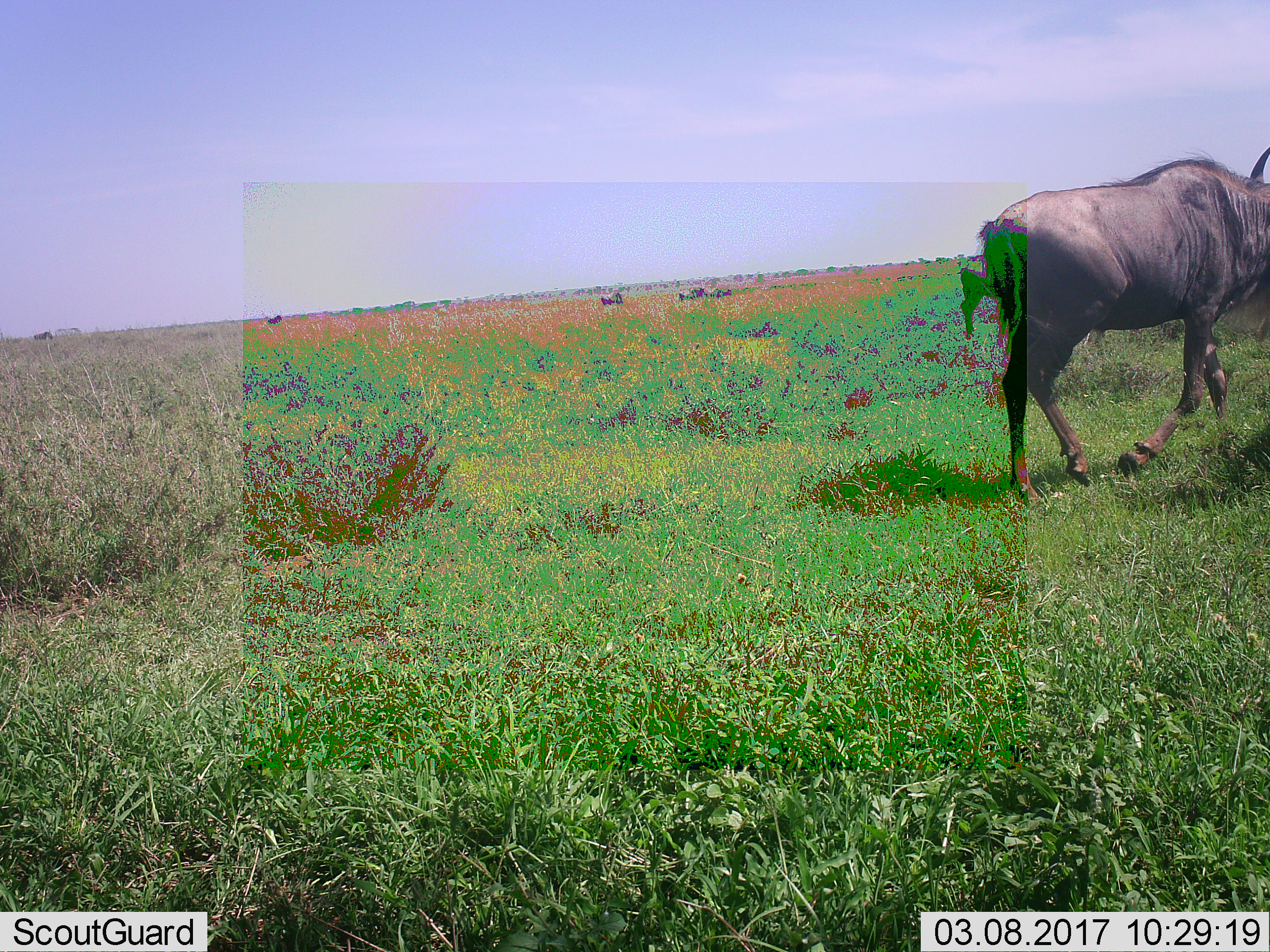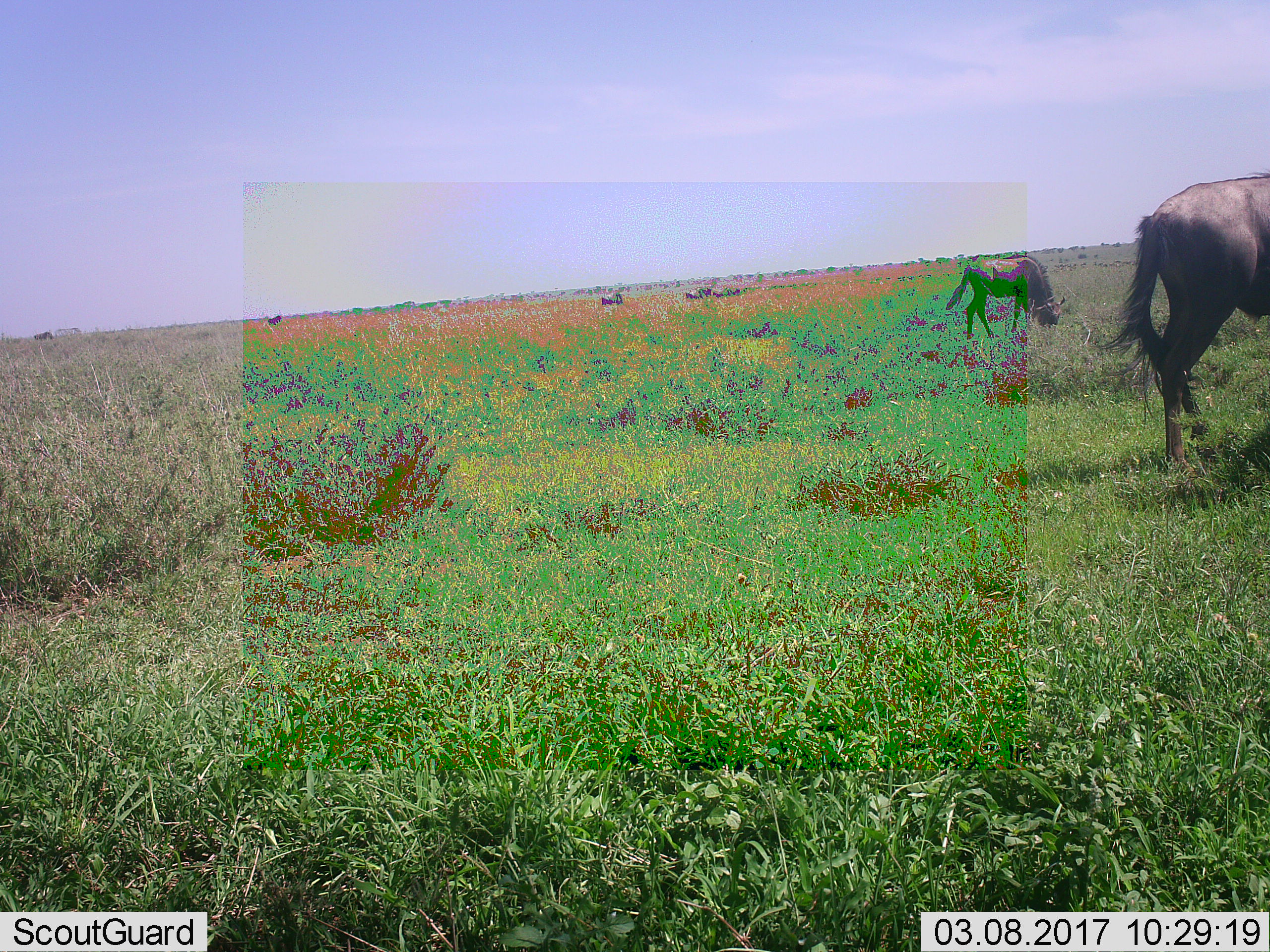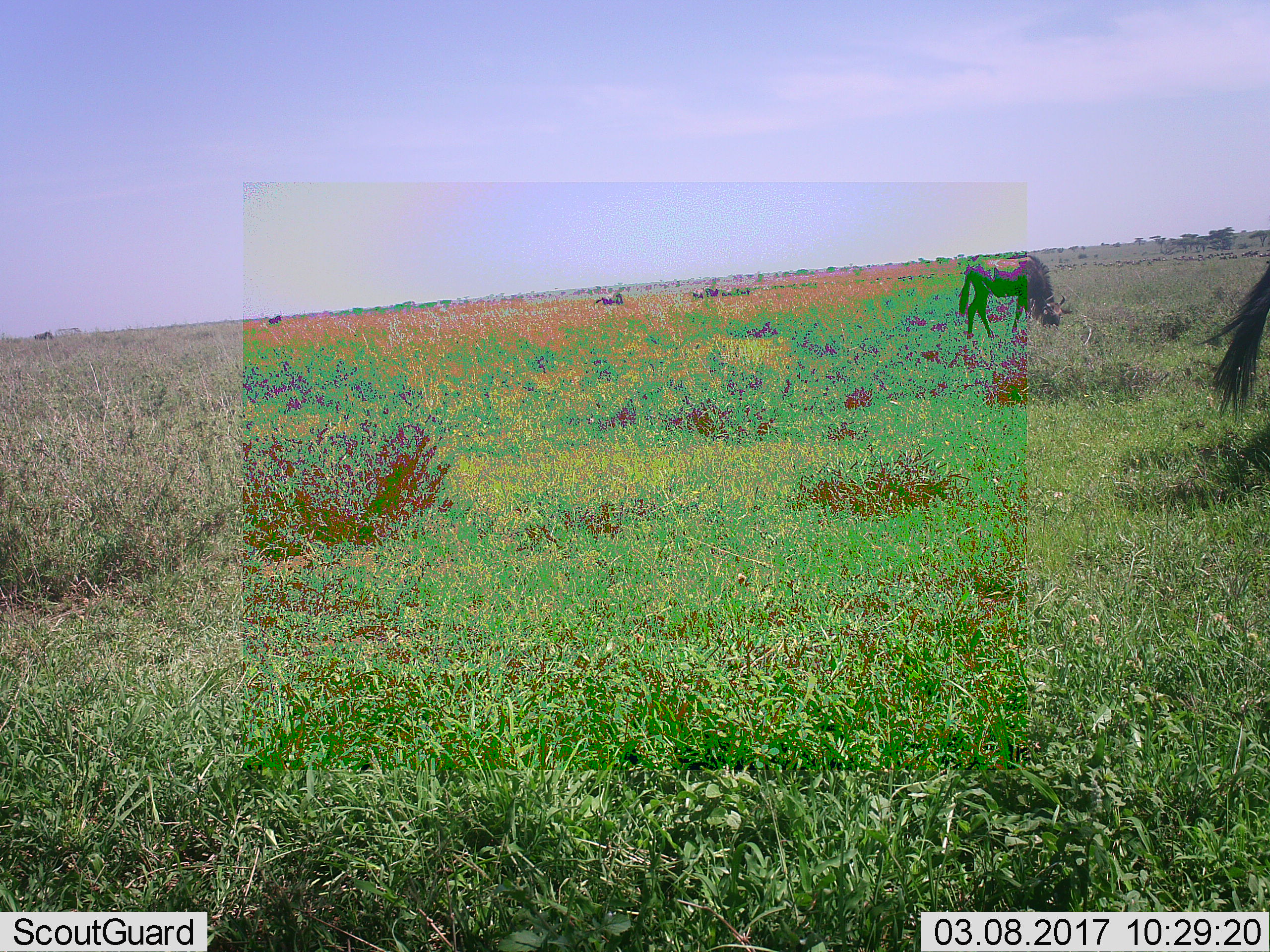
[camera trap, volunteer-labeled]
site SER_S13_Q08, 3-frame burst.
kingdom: Animalia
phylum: Chordata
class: Mammalia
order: Artiodactyla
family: Bovidae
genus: Connochaetes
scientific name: Connochaetes taurinus taurinus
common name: blue wildebeest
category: wildebeestblue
Wildebeestblue (blue wildebeest) (Connochaetes taurinus taurinus), count 2. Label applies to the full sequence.